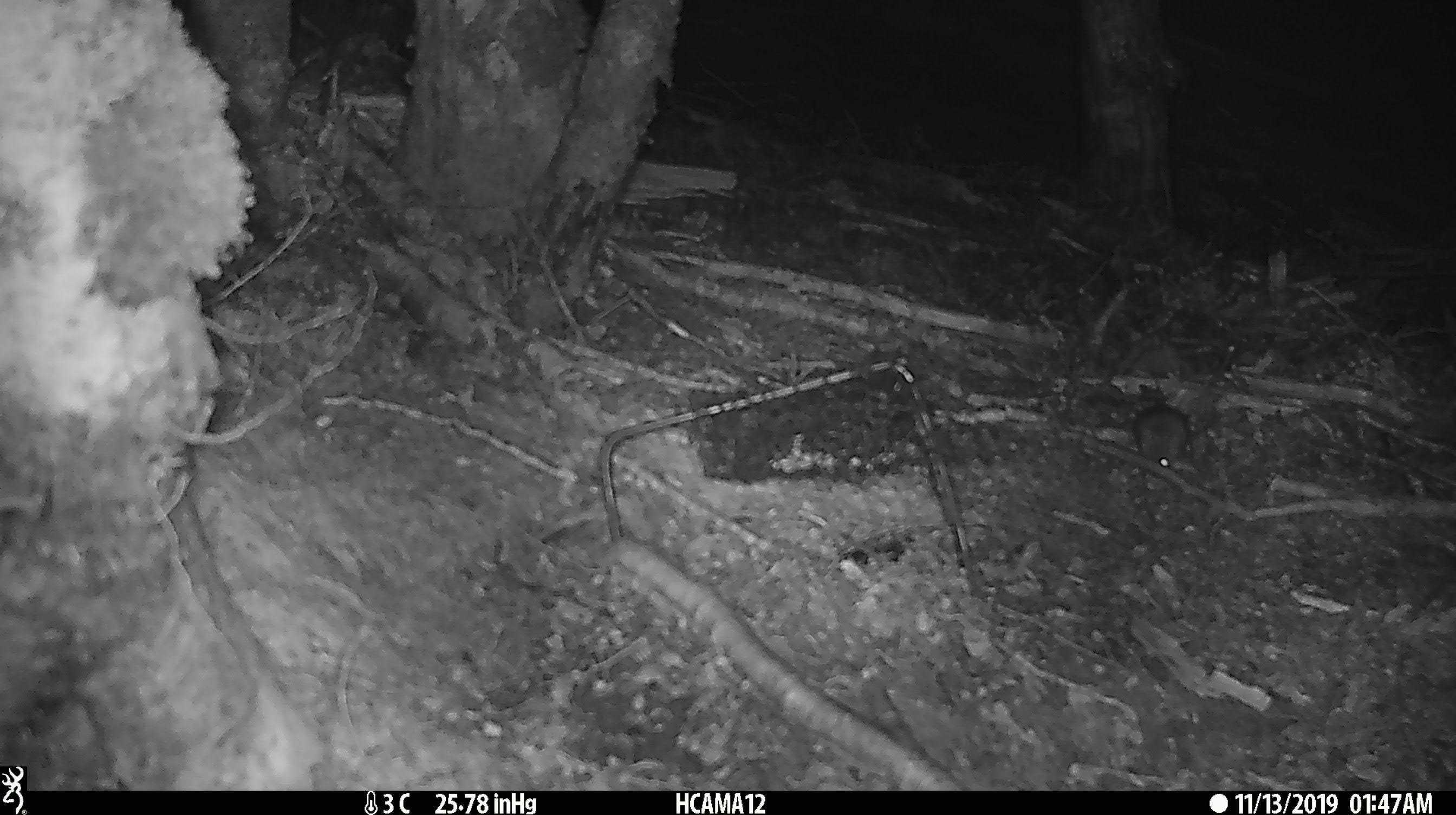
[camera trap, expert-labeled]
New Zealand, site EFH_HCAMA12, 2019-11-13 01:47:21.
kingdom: Animalia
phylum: Chordata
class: Mammalia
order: Rodentia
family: Muridae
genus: Mus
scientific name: Mus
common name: mouse